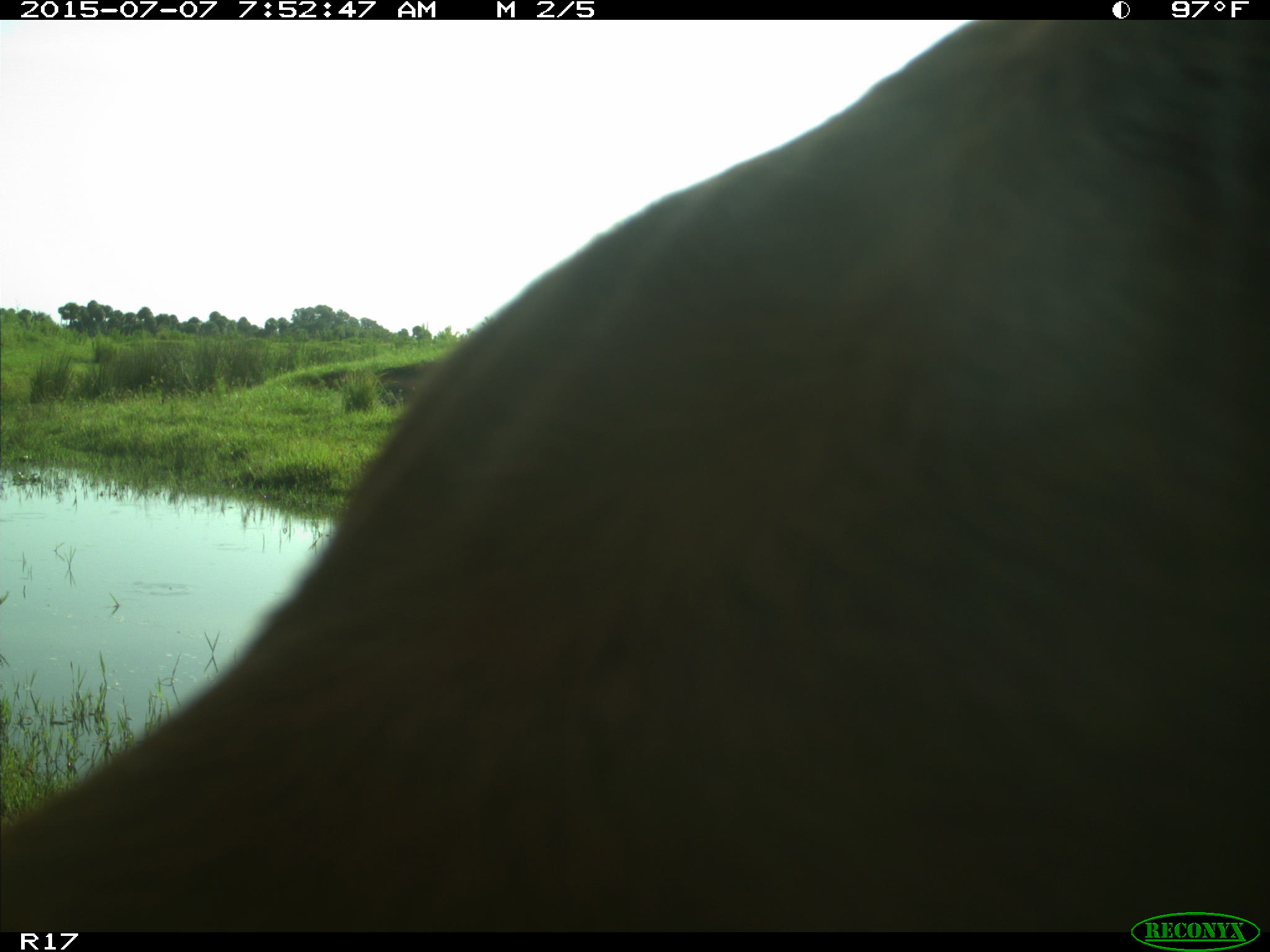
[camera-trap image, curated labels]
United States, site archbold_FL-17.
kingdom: Animalia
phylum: Chordata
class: Mammalia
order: Artiodactyla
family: Bovidae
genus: Bos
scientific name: Bos taurus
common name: domestic cow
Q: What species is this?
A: Bos taurus (domestic cow).